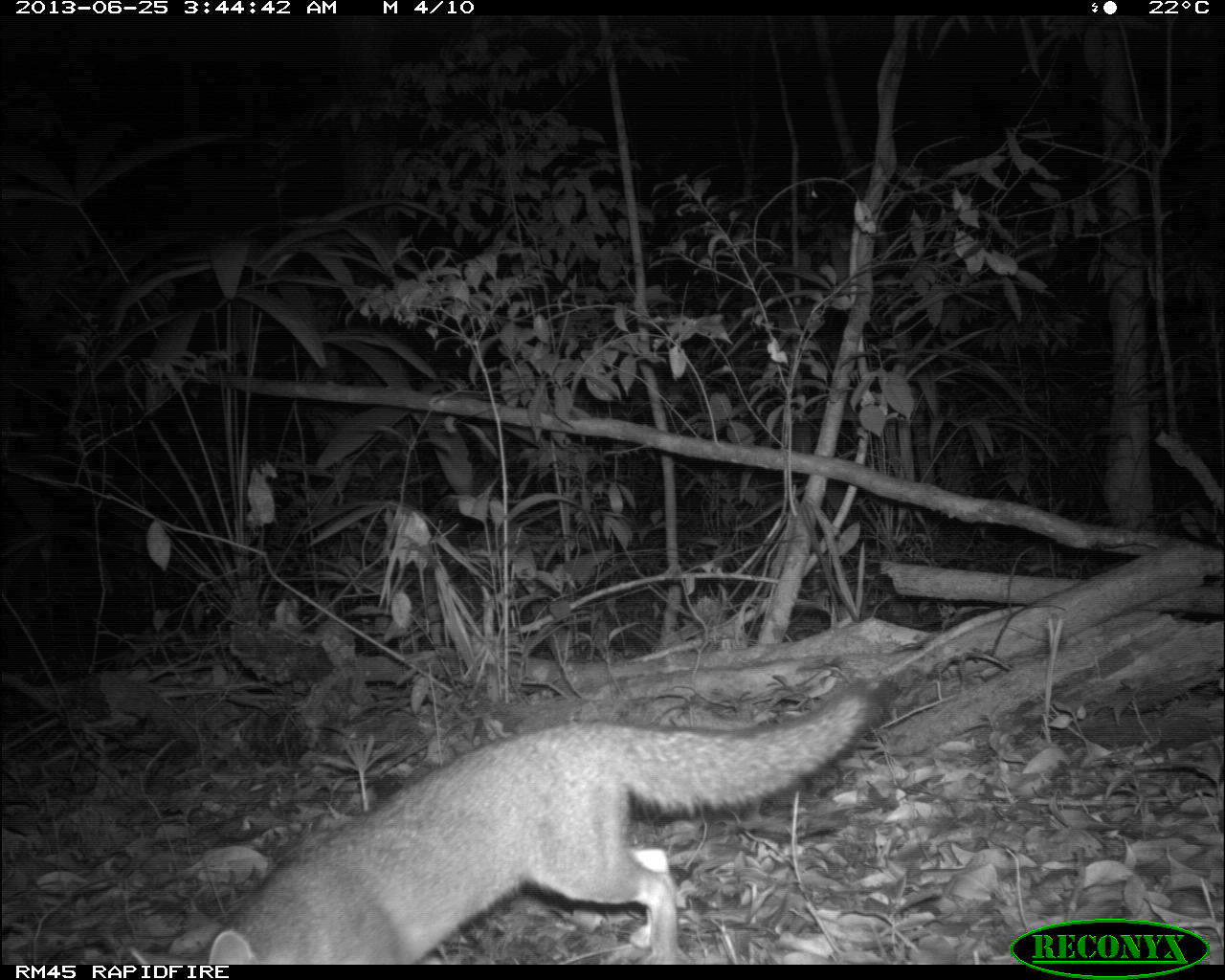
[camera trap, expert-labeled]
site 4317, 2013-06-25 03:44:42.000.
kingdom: Animalia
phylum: Chordata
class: Mammalia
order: Carnivora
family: Canidae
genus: Urocyon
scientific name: Urocyon cinereoargenteus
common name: gray fox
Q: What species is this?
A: Urocyon cinereoargenteus (gray fox).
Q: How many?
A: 1.